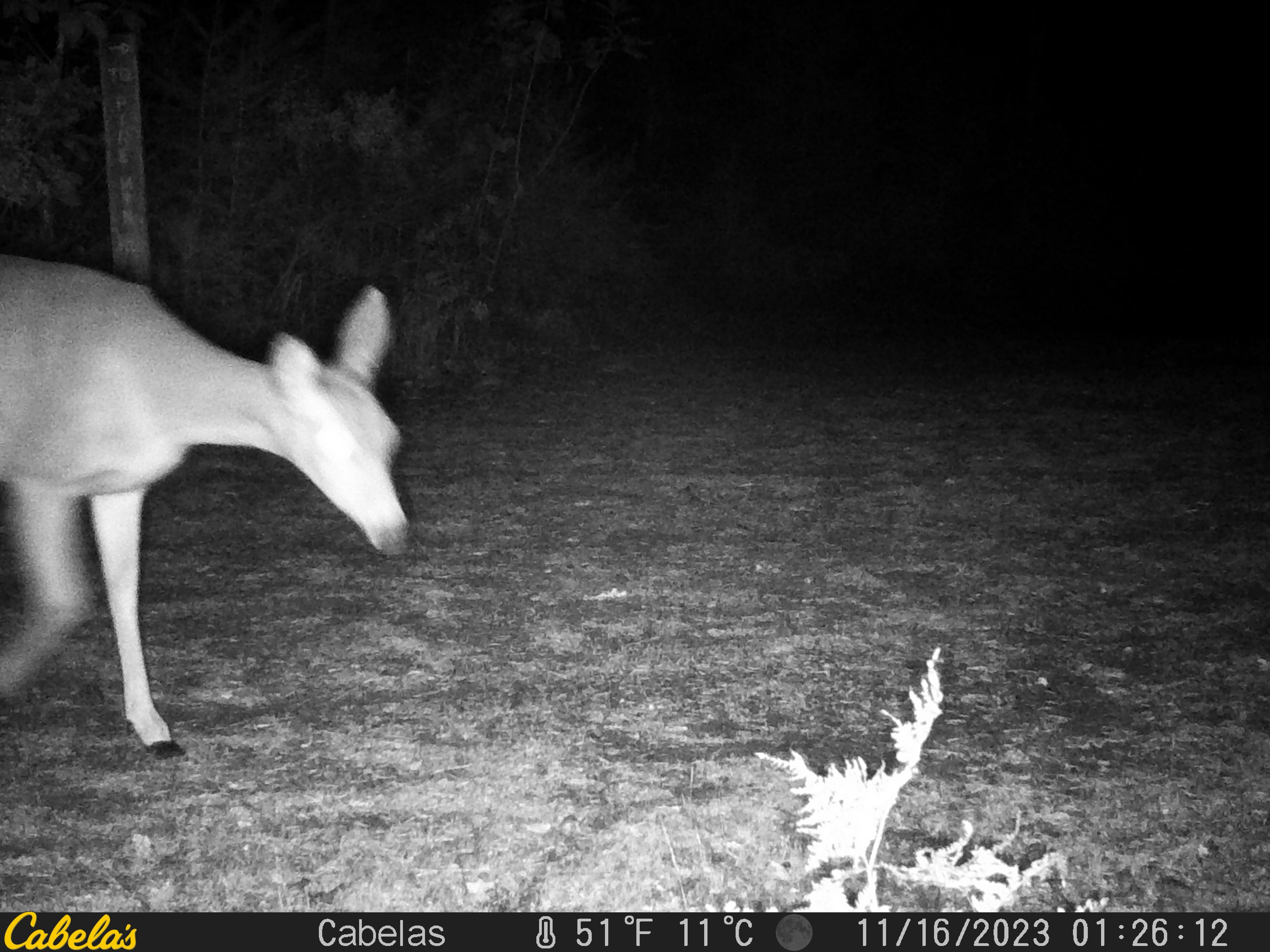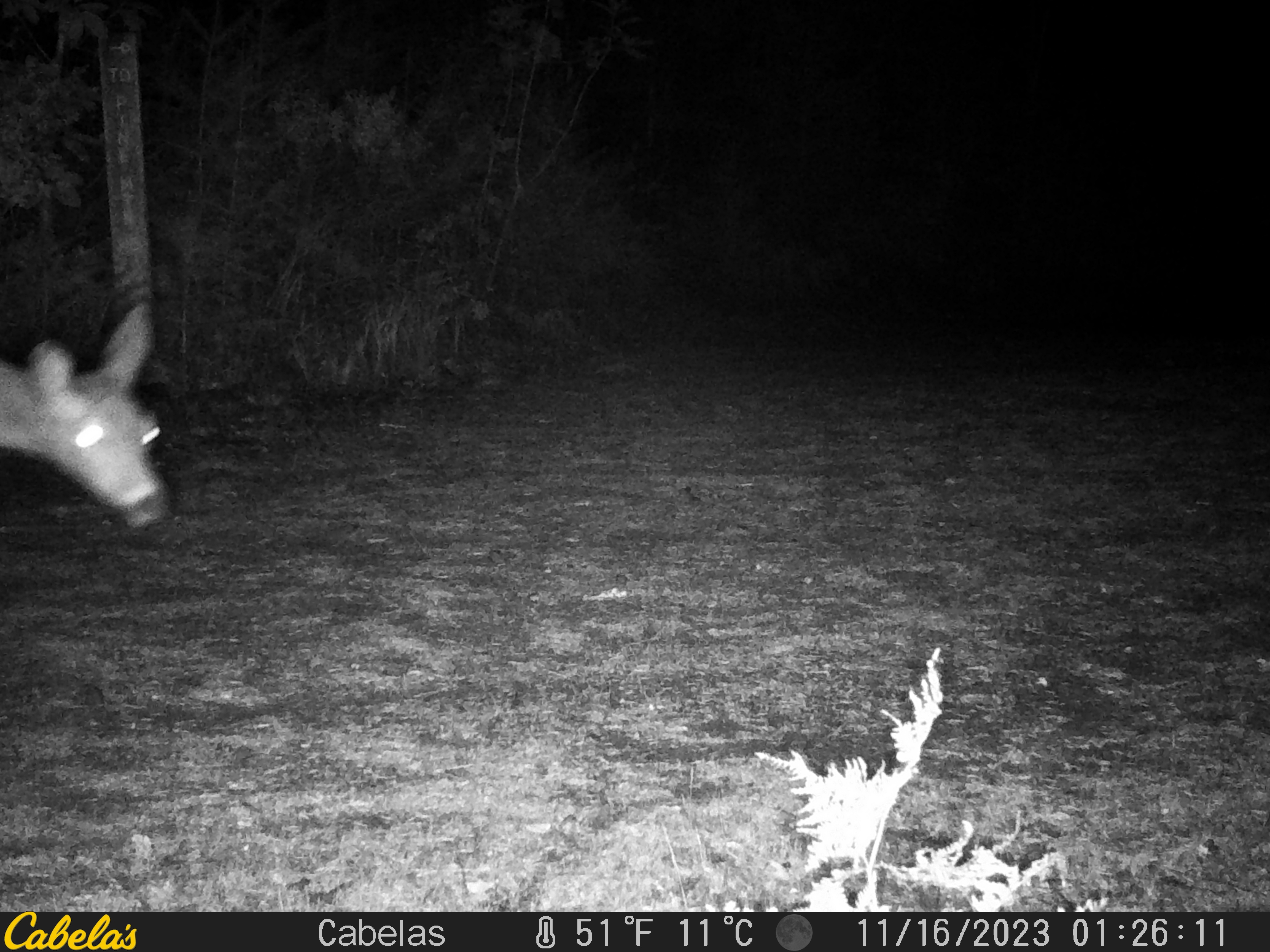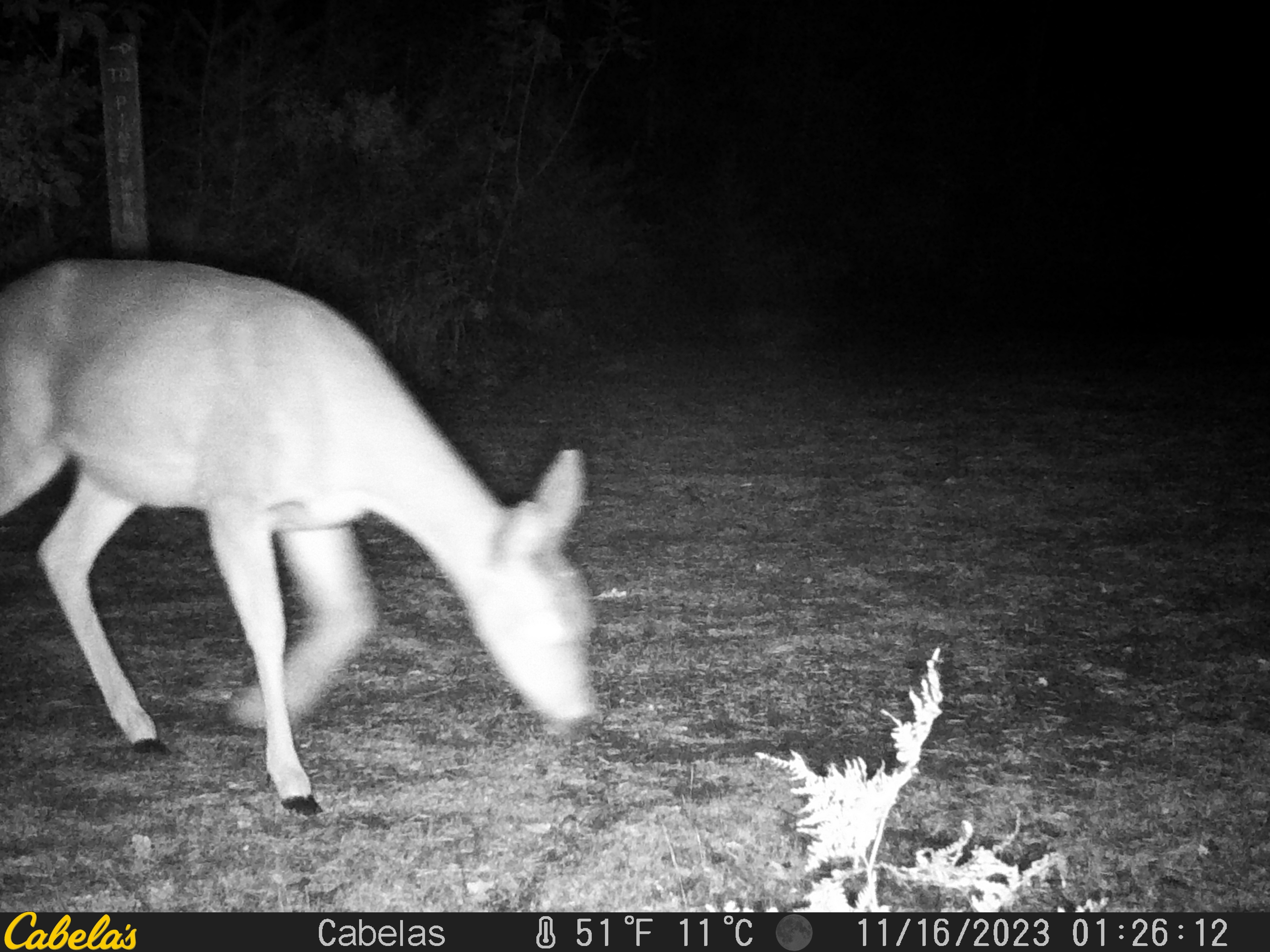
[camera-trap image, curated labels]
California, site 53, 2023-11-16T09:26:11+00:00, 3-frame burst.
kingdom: Animalia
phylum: Chordata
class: Mammalia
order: Artiodactyla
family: Cervidae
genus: Odocoileus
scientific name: Odocoileus hemionus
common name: mule deer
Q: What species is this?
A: Mule deer (Odocoileus hemionus).